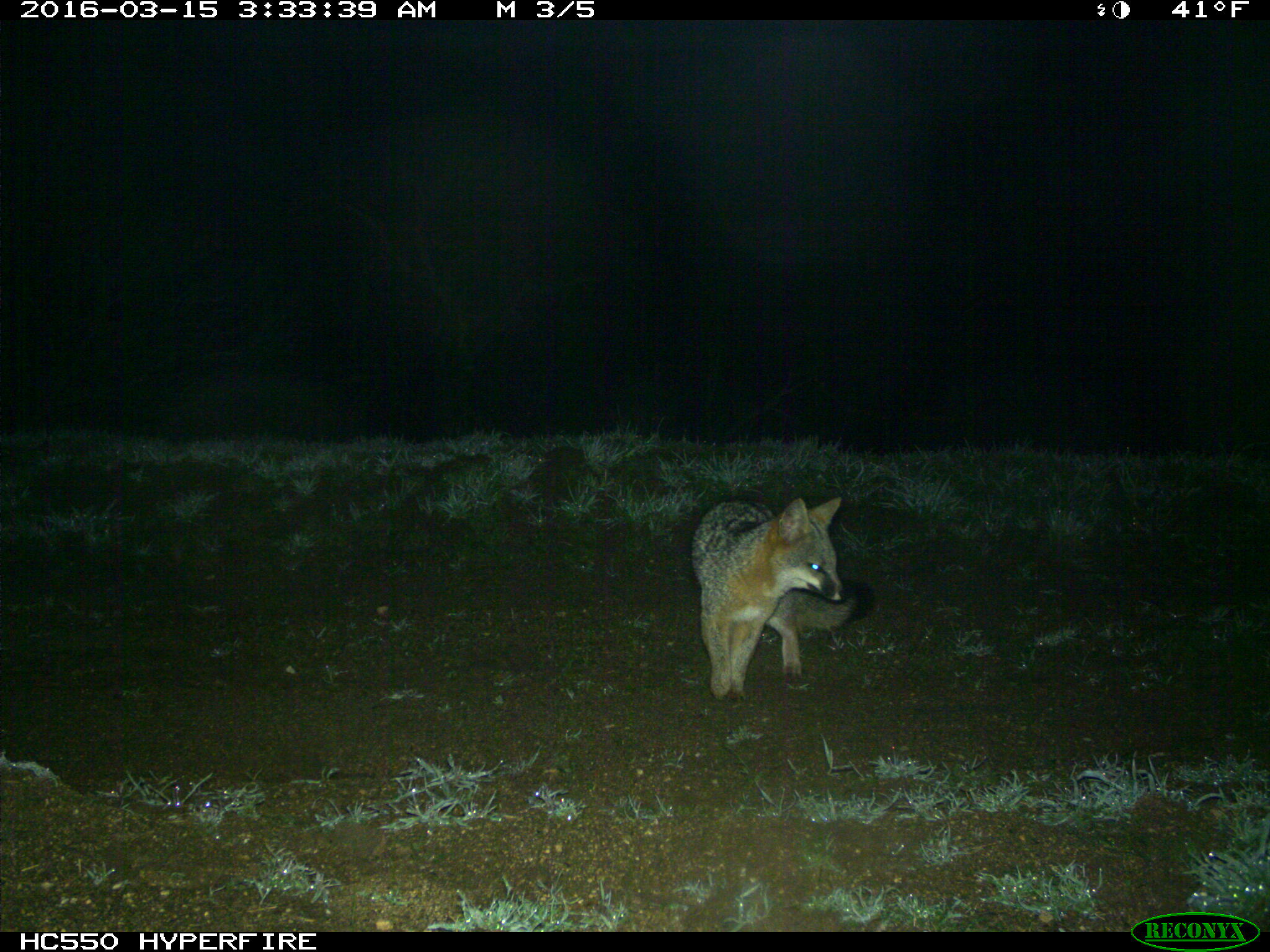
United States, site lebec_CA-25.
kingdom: Animalia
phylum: Chordata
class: Mammalia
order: Carnivora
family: Canidae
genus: Urocyon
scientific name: Urocyon cinereoargenteus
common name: gray fox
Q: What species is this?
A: Urocyon cinereoargenteus (gray fox).